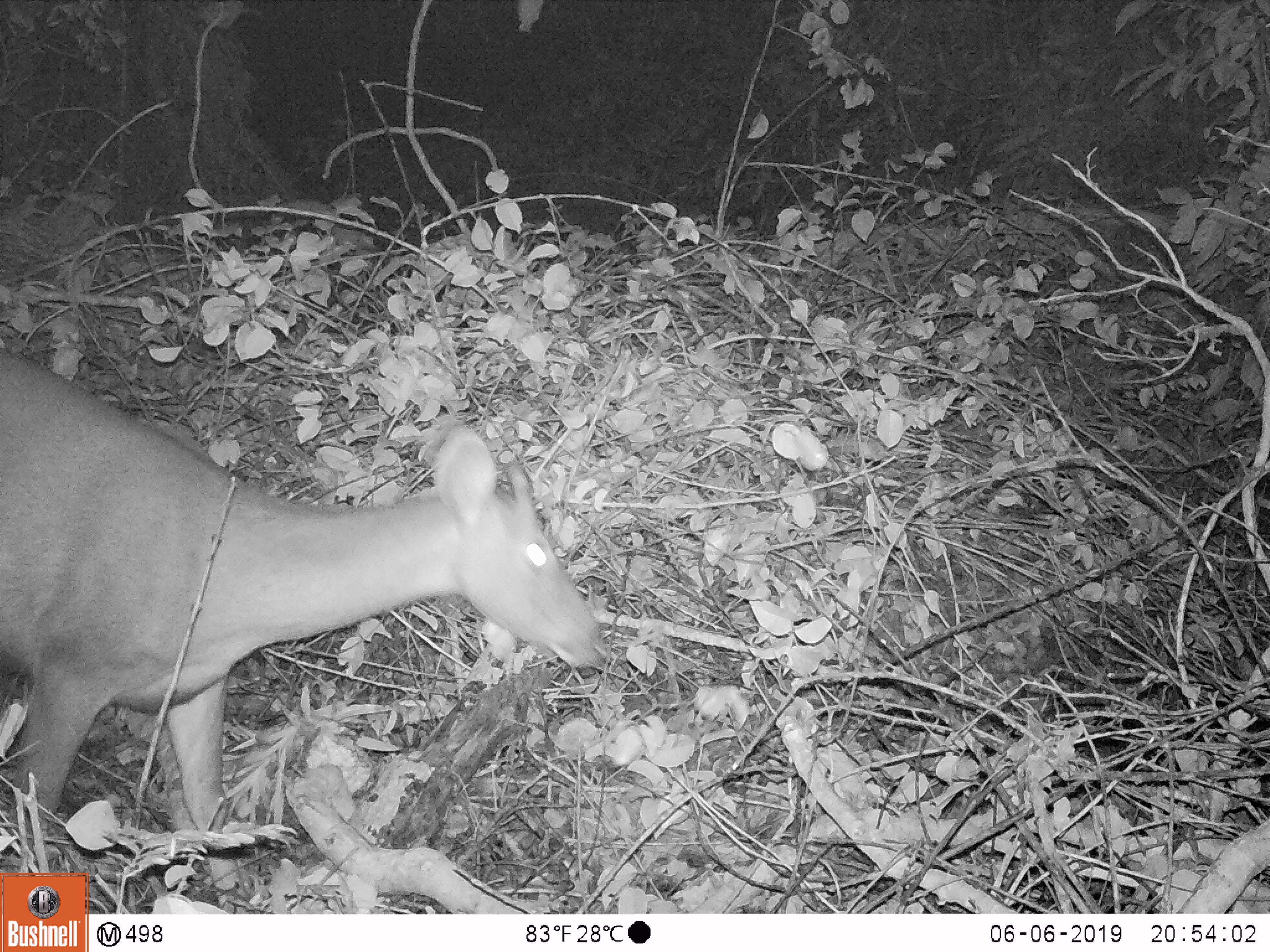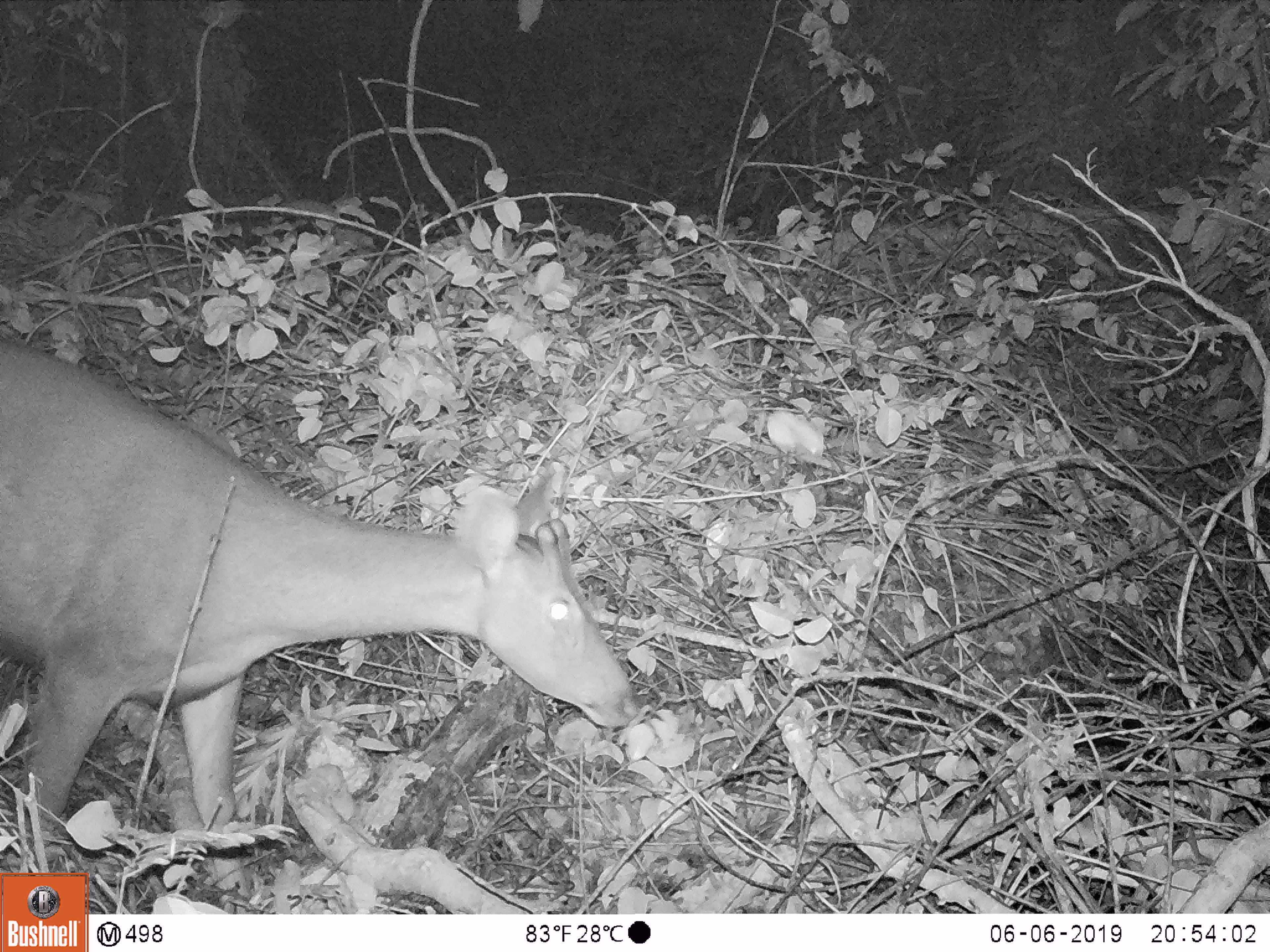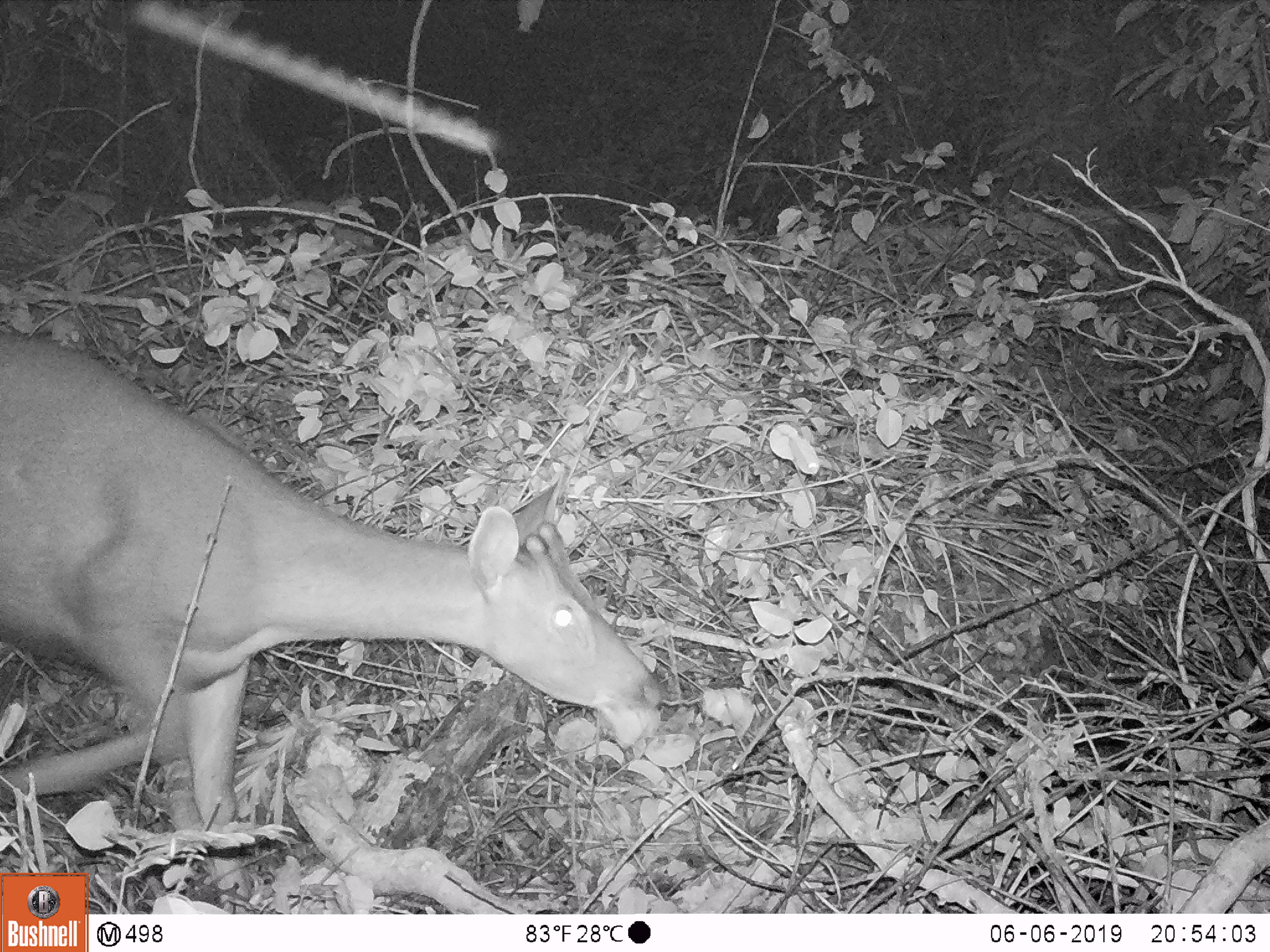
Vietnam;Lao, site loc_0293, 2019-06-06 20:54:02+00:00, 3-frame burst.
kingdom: Animalia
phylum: Chordata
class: Mammalia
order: Artiodactyla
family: Cervidae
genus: Rusa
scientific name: Rusa unicolor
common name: sambar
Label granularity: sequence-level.